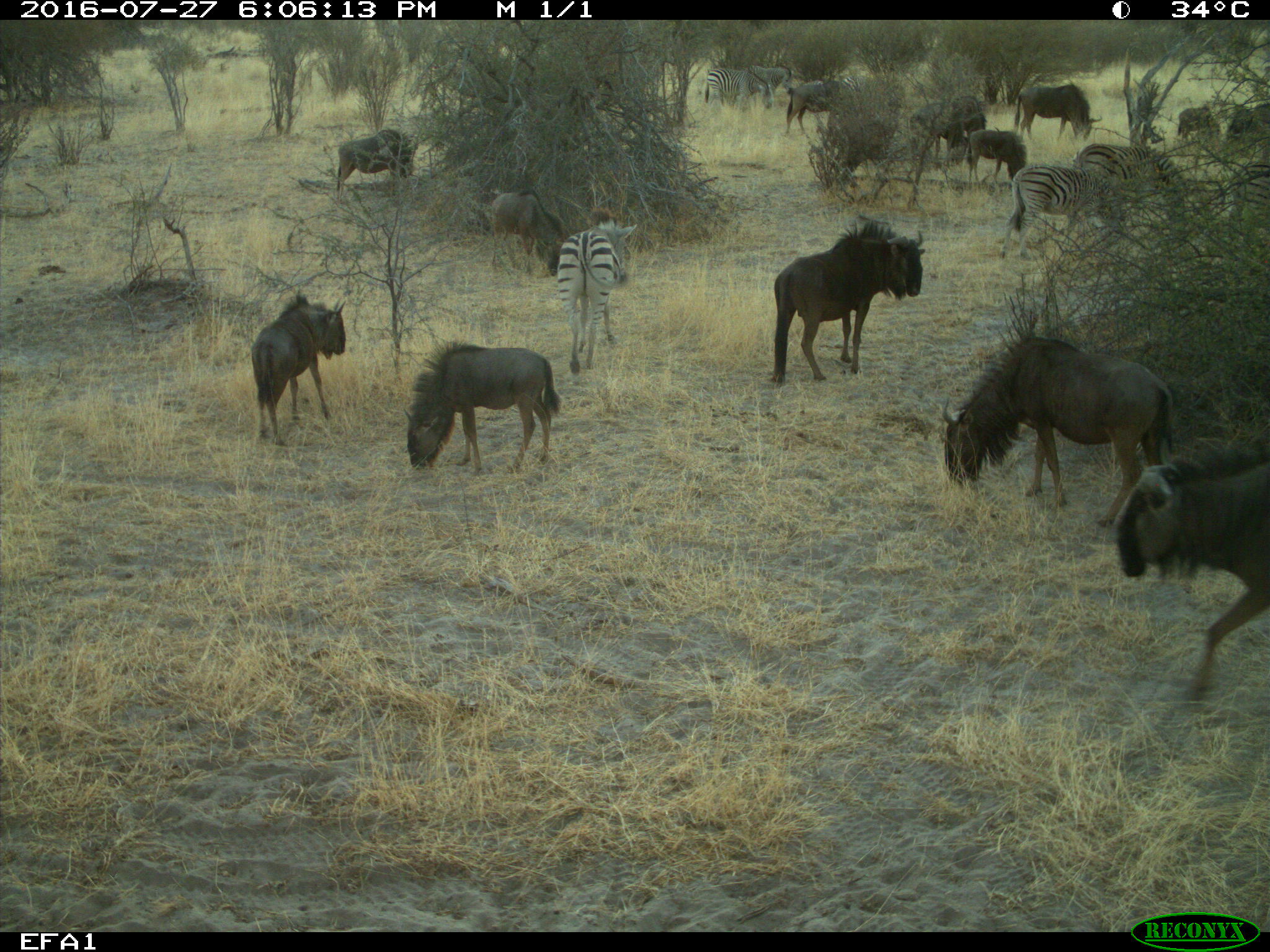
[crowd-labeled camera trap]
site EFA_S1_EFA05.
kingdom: Animalia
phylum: Chordata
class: Mammalia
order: Artiodactyla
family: Bovidae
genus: Connochaetes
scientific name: Connochaetes taurinus taurinus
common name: blue wildebeest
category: wildebeestblue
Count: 11-50.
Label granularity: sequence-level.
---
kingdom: Animalia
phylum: Chordata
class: Mammalia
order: Perissodactyla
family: Equidae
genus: Equus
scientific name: Equus quagga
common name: plains zebra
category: zebraplains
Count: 4.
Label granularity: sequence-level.